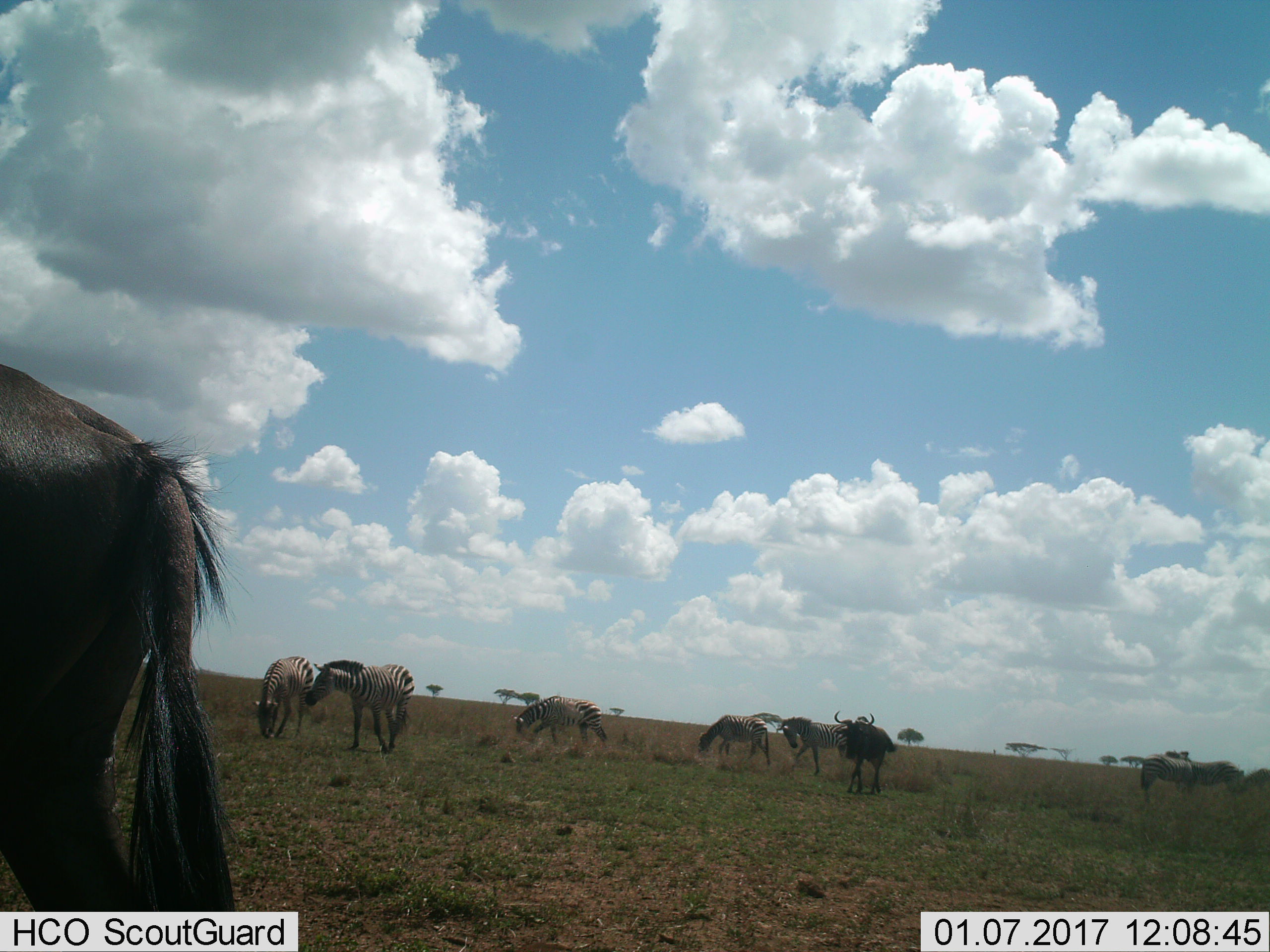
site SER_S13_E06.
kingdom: Animalia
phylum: Chordata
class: Mammalia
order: Artiodactyla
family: Bovidae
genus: Connochaetes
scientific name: Connochaetes taurinus taurinus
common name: blue wildebeest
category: wildebeestblue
Wildebeestblue (blue wildebeest) (Connochaetes taurinus taurinus), count 2. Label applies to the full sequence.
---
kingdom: Animalia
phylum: Chordata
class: Mammalia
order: Perissodactyla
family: Equidae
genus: Equus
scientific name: Equus quagga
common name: plains zebra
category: zebraplains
Zebraplains (plains zebra) (Equus quagga), count 7. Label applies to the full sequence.